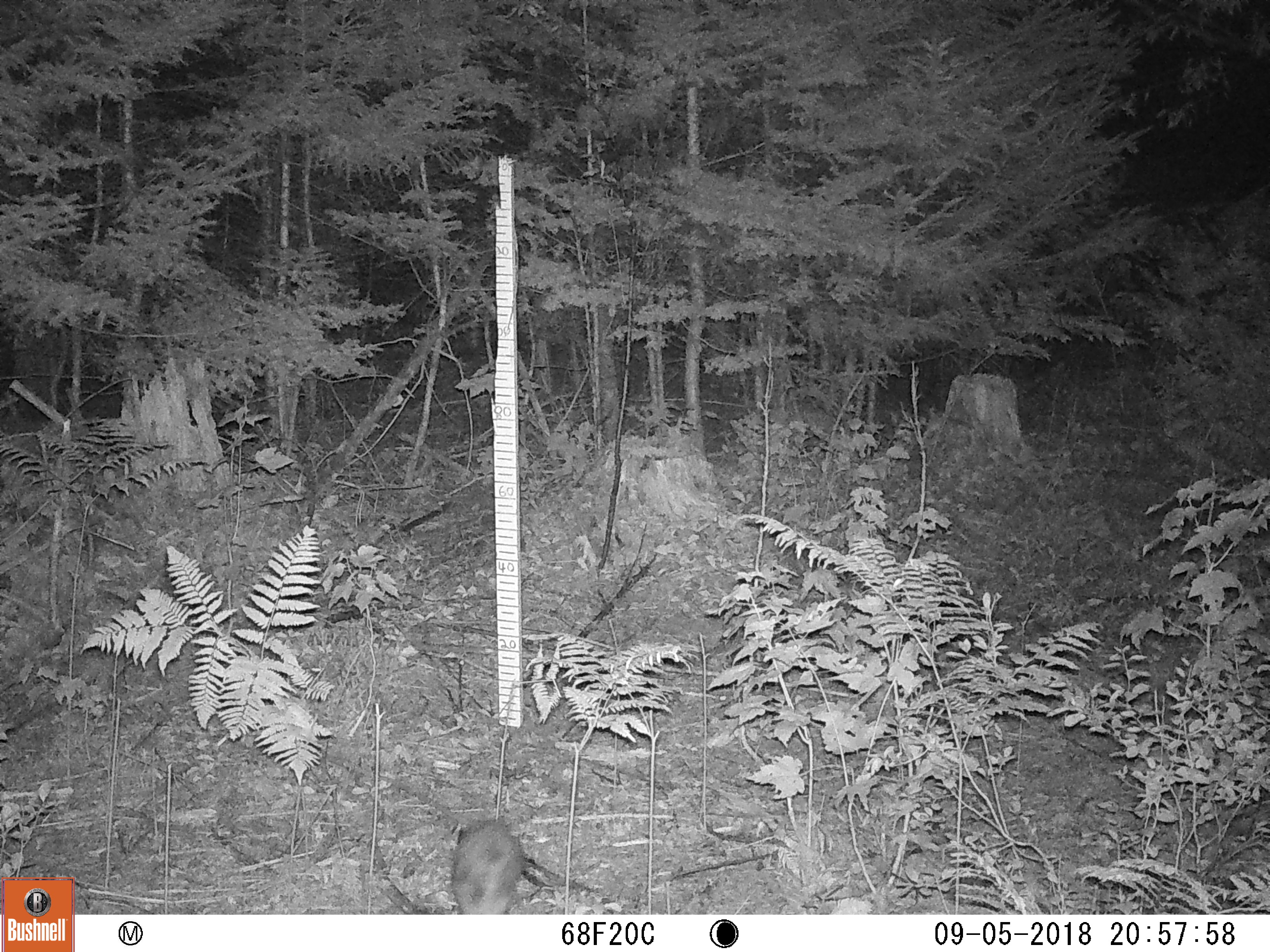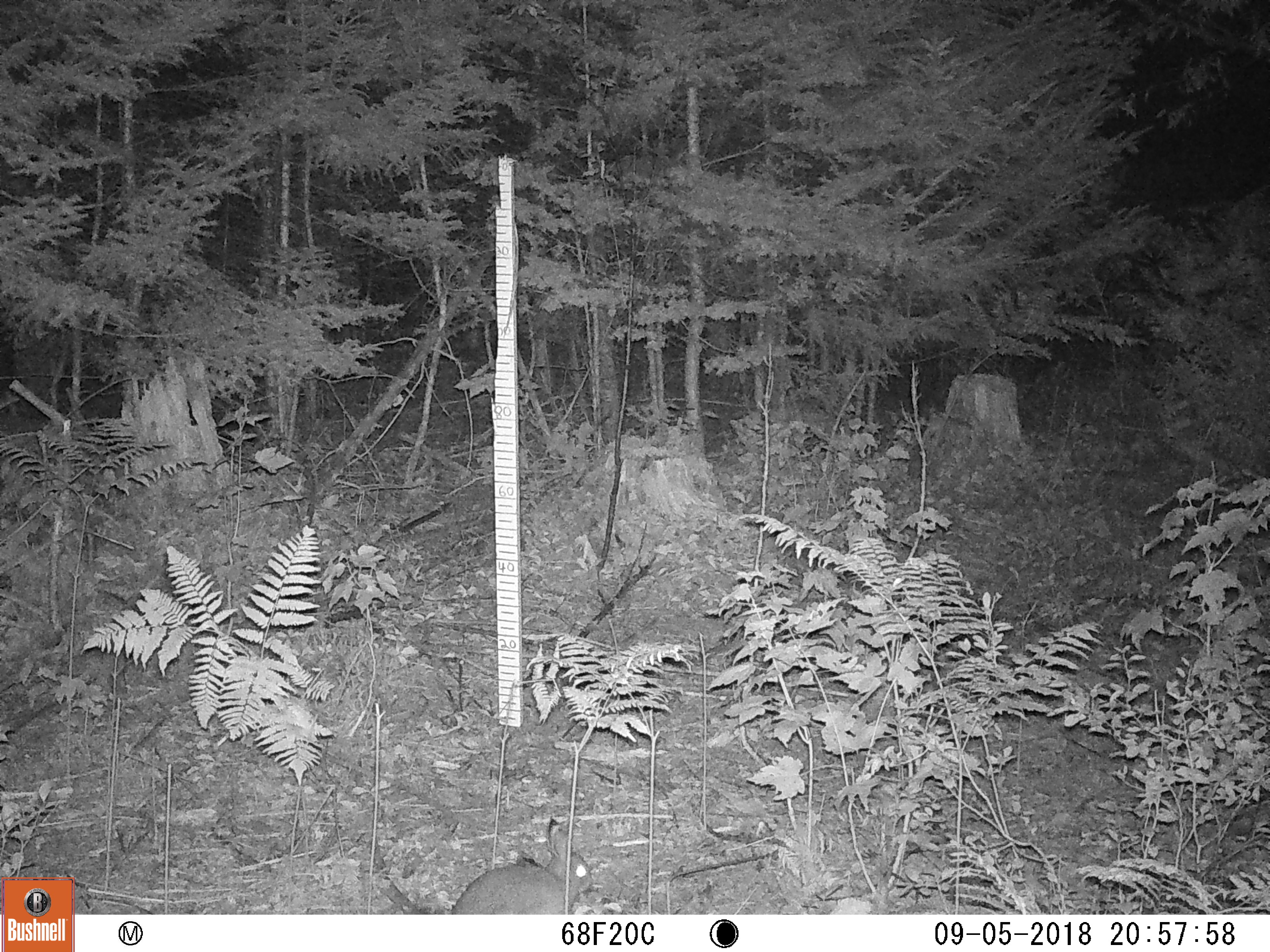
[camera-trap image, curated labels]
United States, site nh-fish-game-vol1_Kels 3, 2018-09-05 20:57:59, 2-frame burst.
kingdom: Animalia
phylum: Chordata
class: Mammalia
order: Lagomorpha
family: Leporidae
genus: Lepus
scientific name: Lepus americanus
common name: snowshoe hare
Snowshoe hare (Lepus americanus).